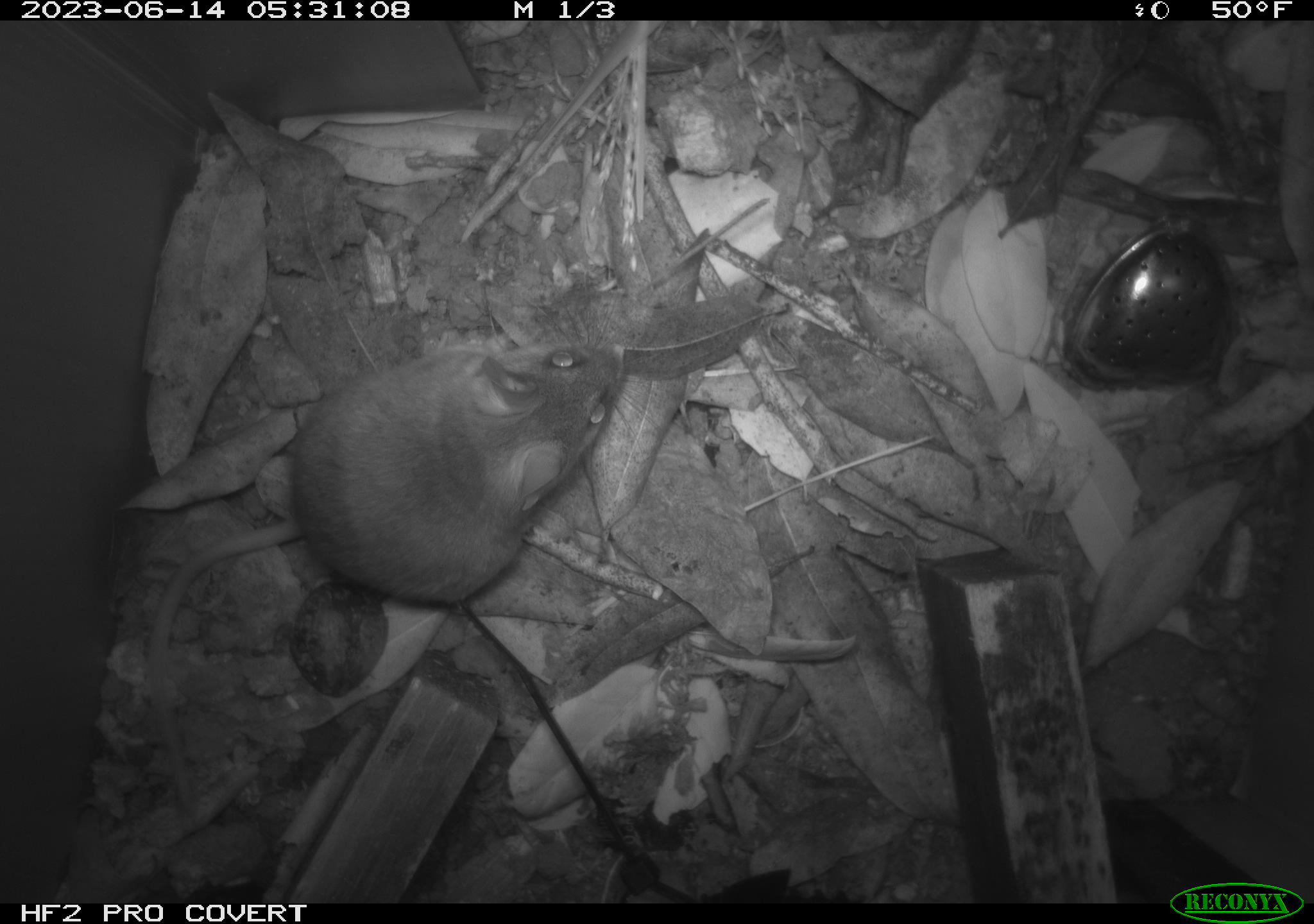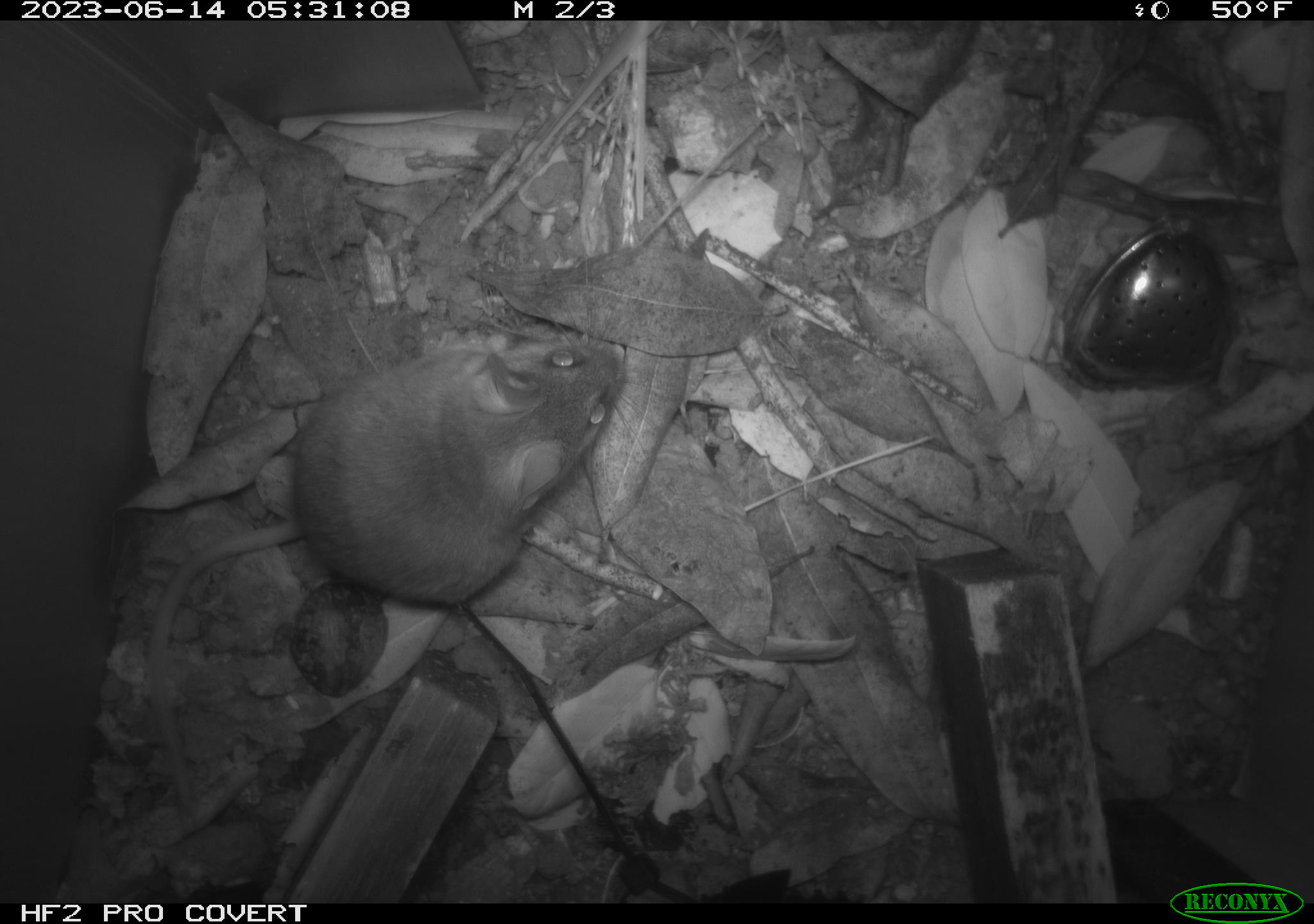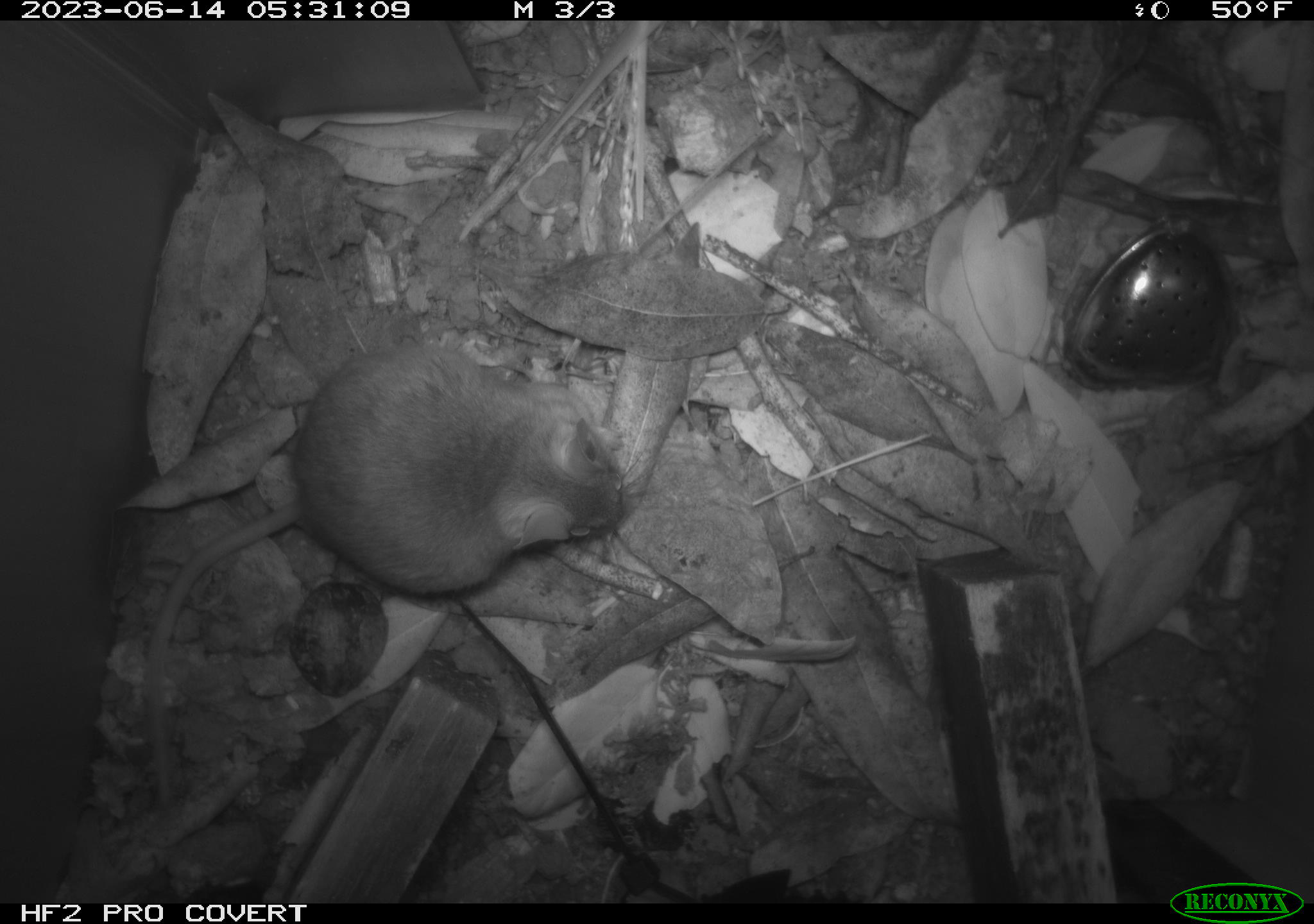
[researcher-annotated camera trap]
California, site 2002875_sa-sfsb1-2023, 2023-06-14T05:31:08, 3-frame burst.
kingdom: Animalia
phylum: Chordata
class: Mammalia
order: Rodentia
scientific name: Rodentia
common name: mouse species